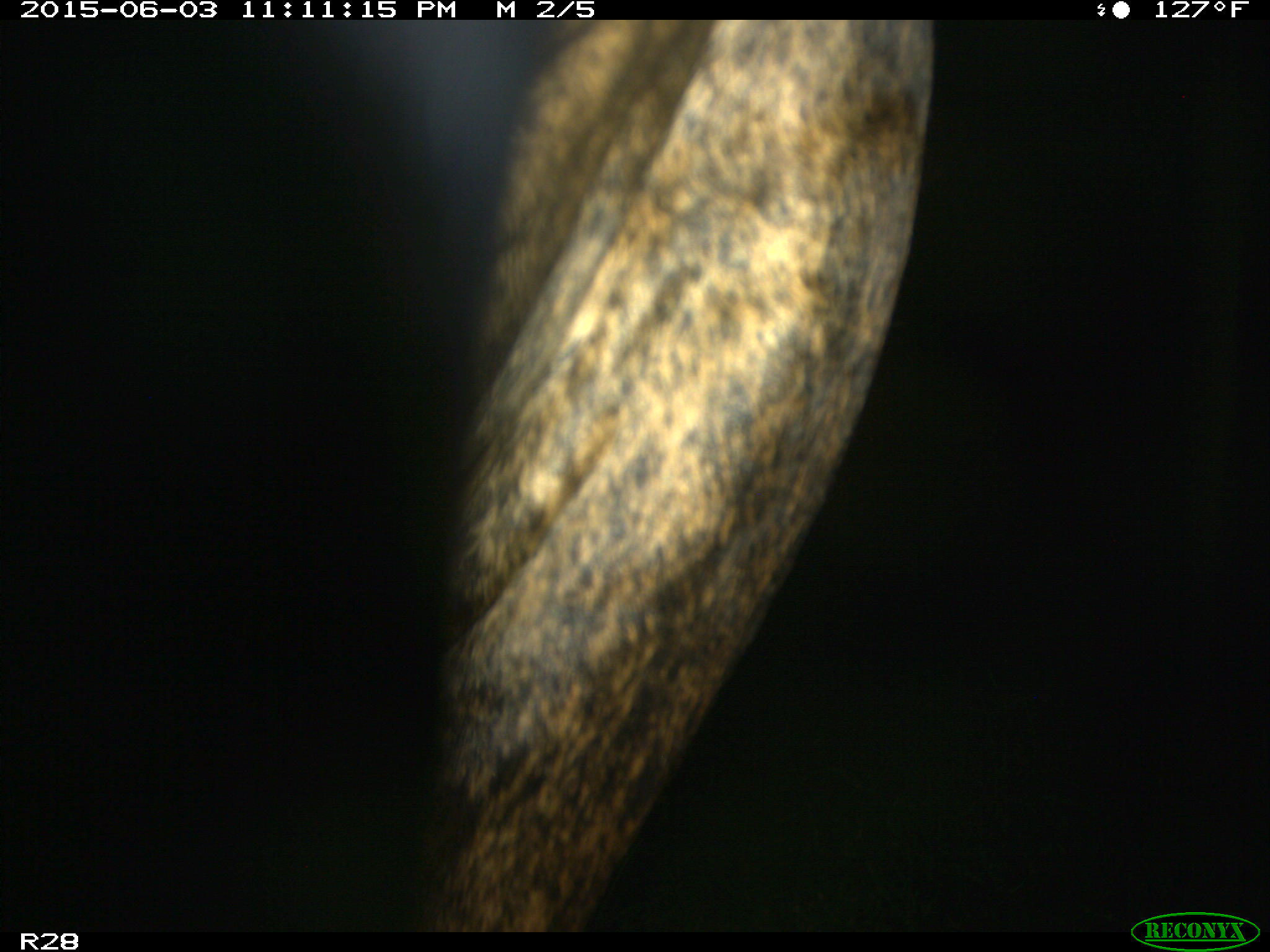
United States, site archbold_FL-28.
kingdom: Animalia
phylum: Chordata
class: Mammalia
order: Artiodactyla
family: Bovidae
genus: Bos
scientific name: Bos taurus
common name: domestic cow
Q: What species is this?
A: Bos taurus (domestic cow).